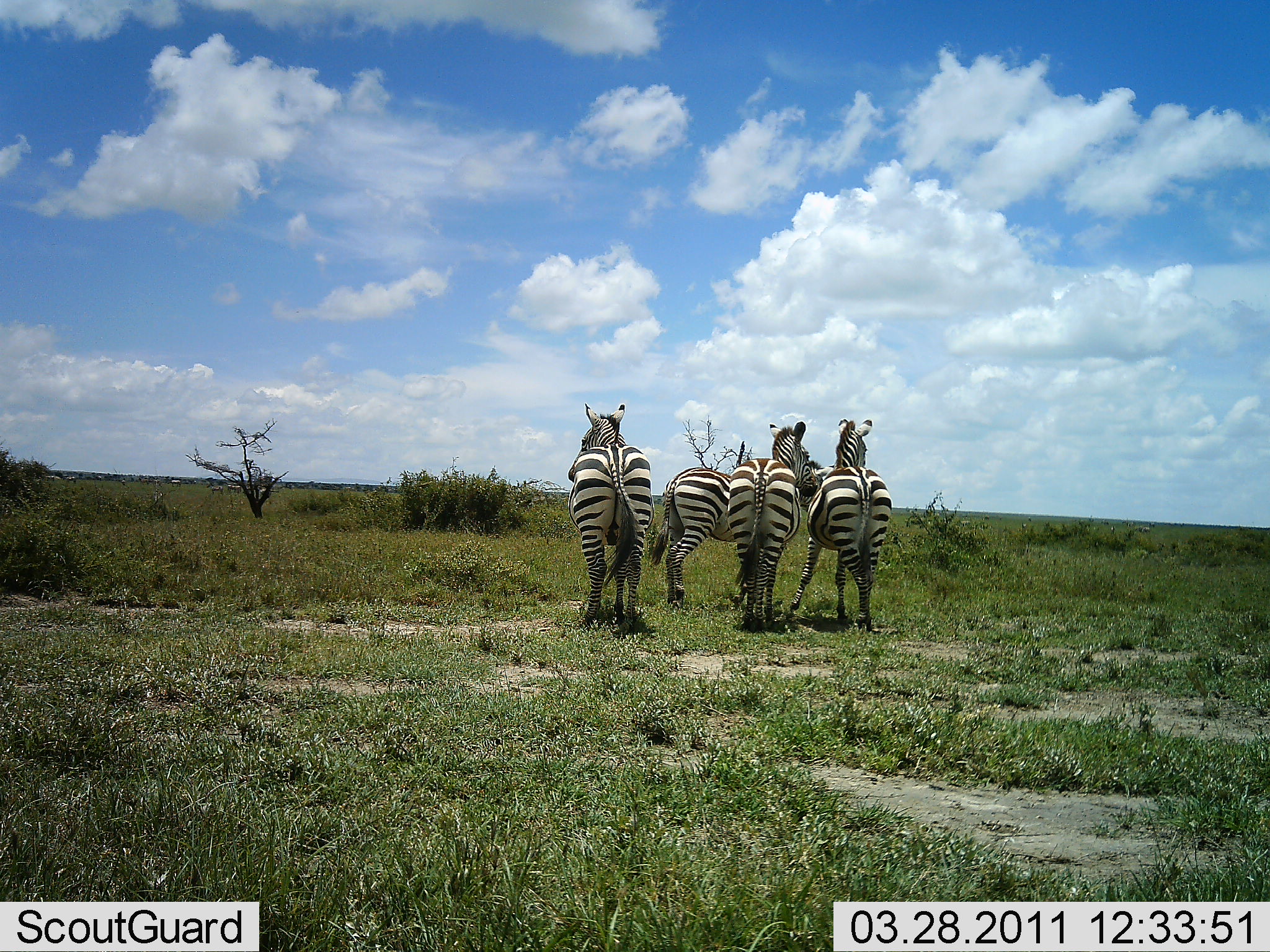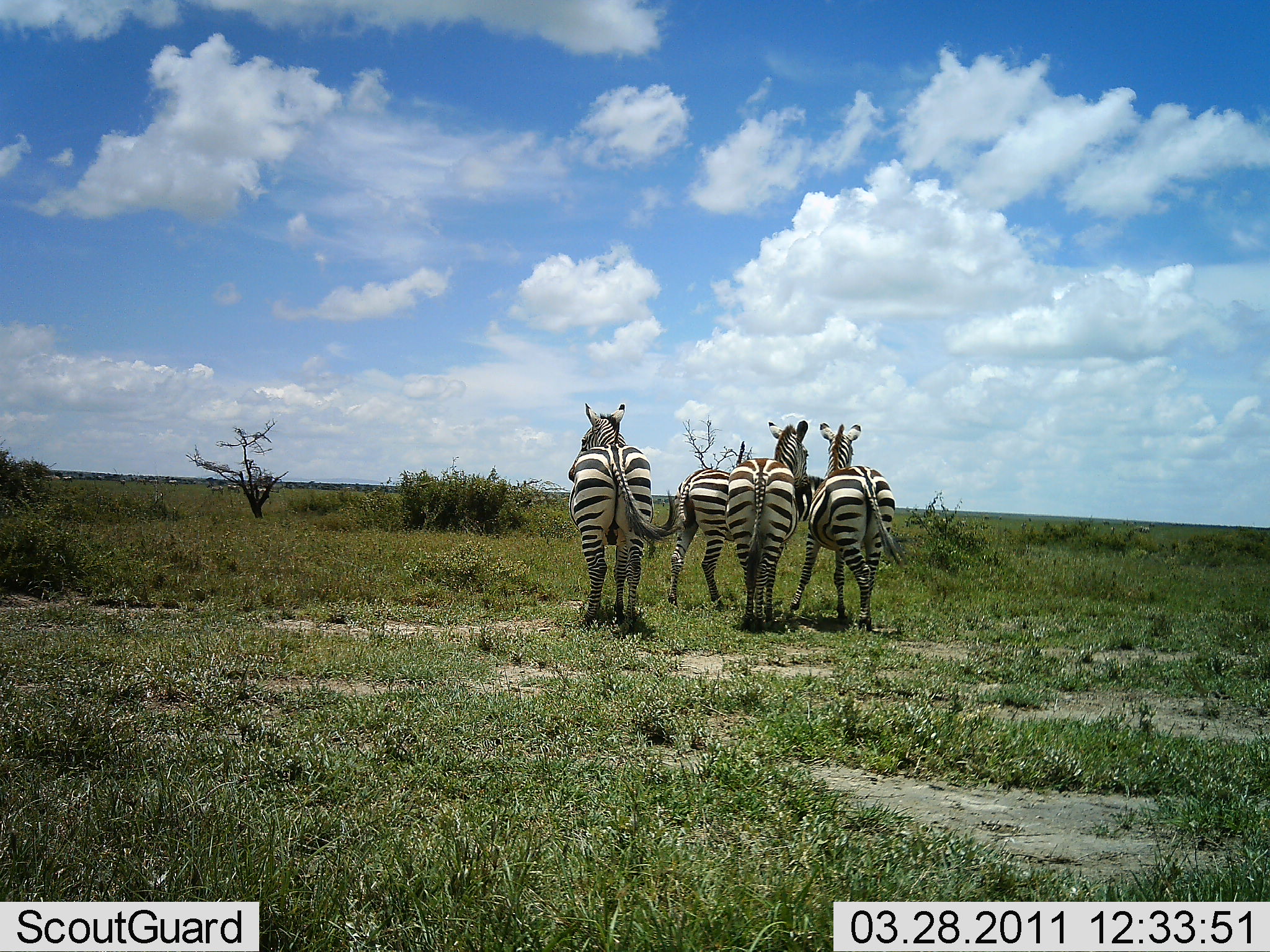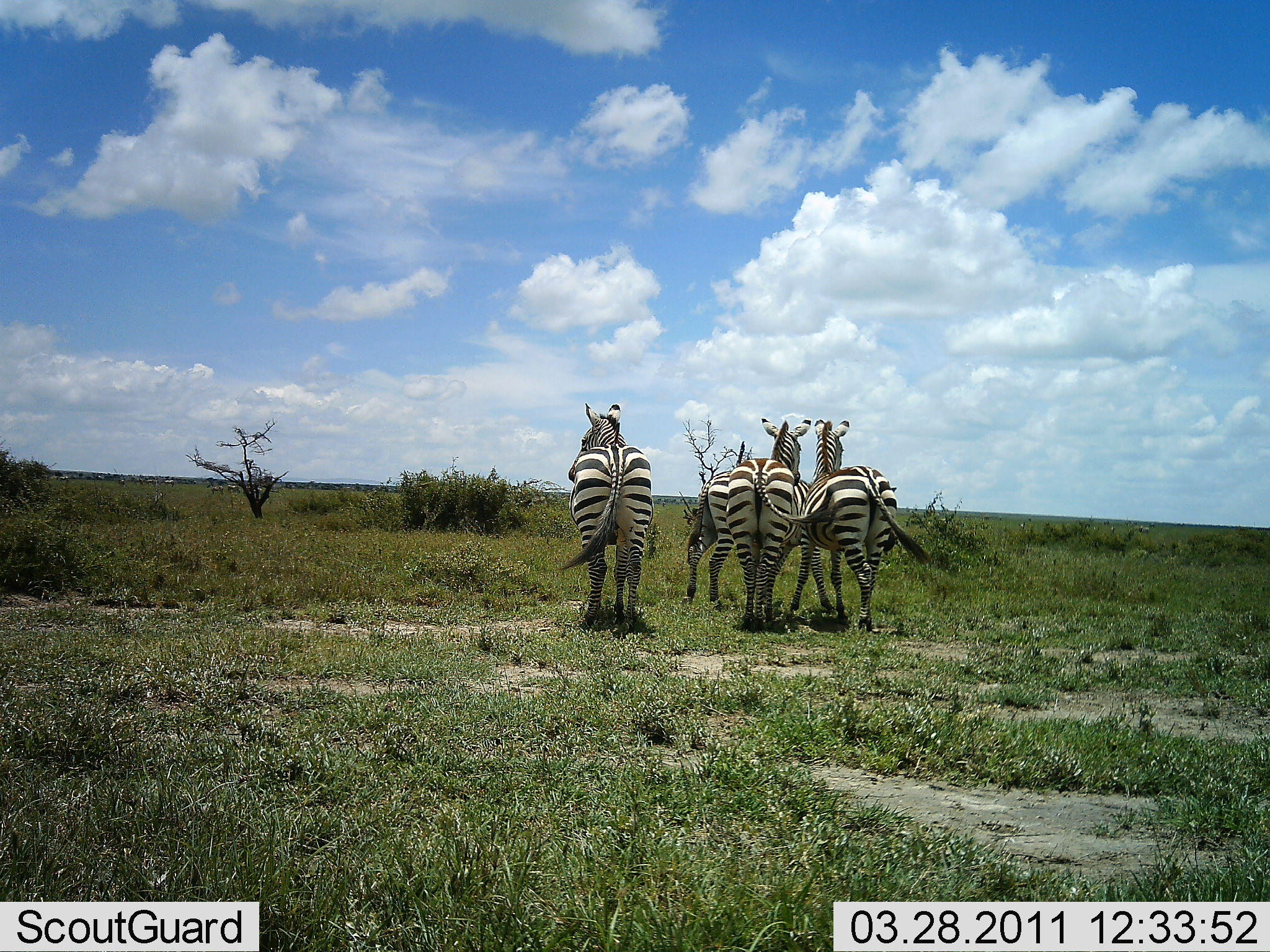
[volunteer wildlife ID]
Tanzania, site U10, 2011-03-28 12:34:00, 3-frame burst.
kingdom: Animalia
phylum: Chordata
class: Mammalia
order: Perissodactyla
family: Equidae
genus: Equus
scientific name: Equus quagga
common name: plains zebra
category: zebra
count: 4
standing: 83%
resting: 8%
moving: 25%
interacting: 17%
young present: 0%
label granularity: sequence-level